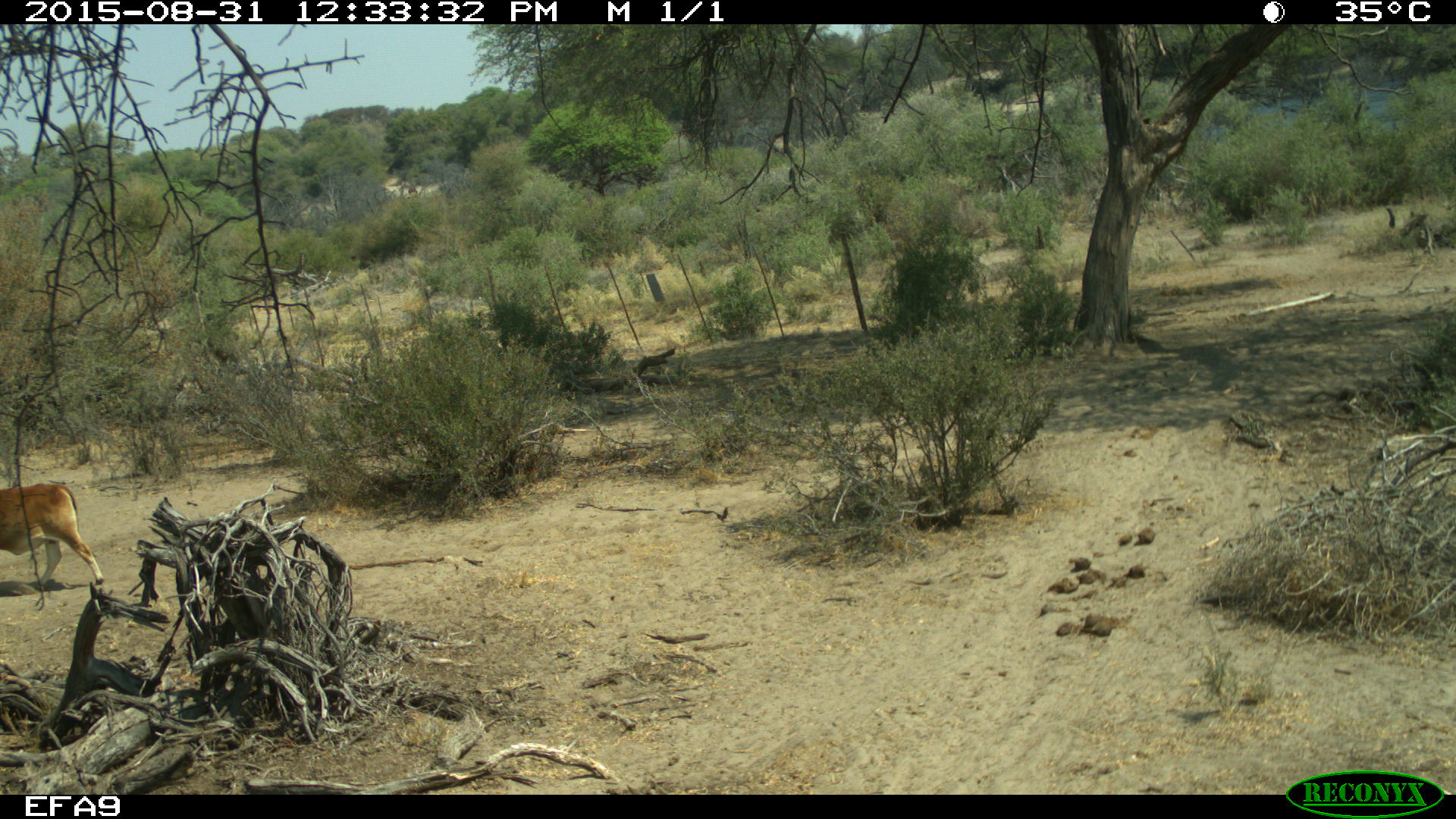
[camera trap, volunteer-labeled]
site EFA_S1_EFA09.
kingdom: Animalia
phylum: Chordata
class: Mammalia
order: Artiodactyla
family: Bovidae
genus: Bos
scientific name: Bos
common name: cattle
Cattle (Bos), count 1. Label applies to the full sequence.